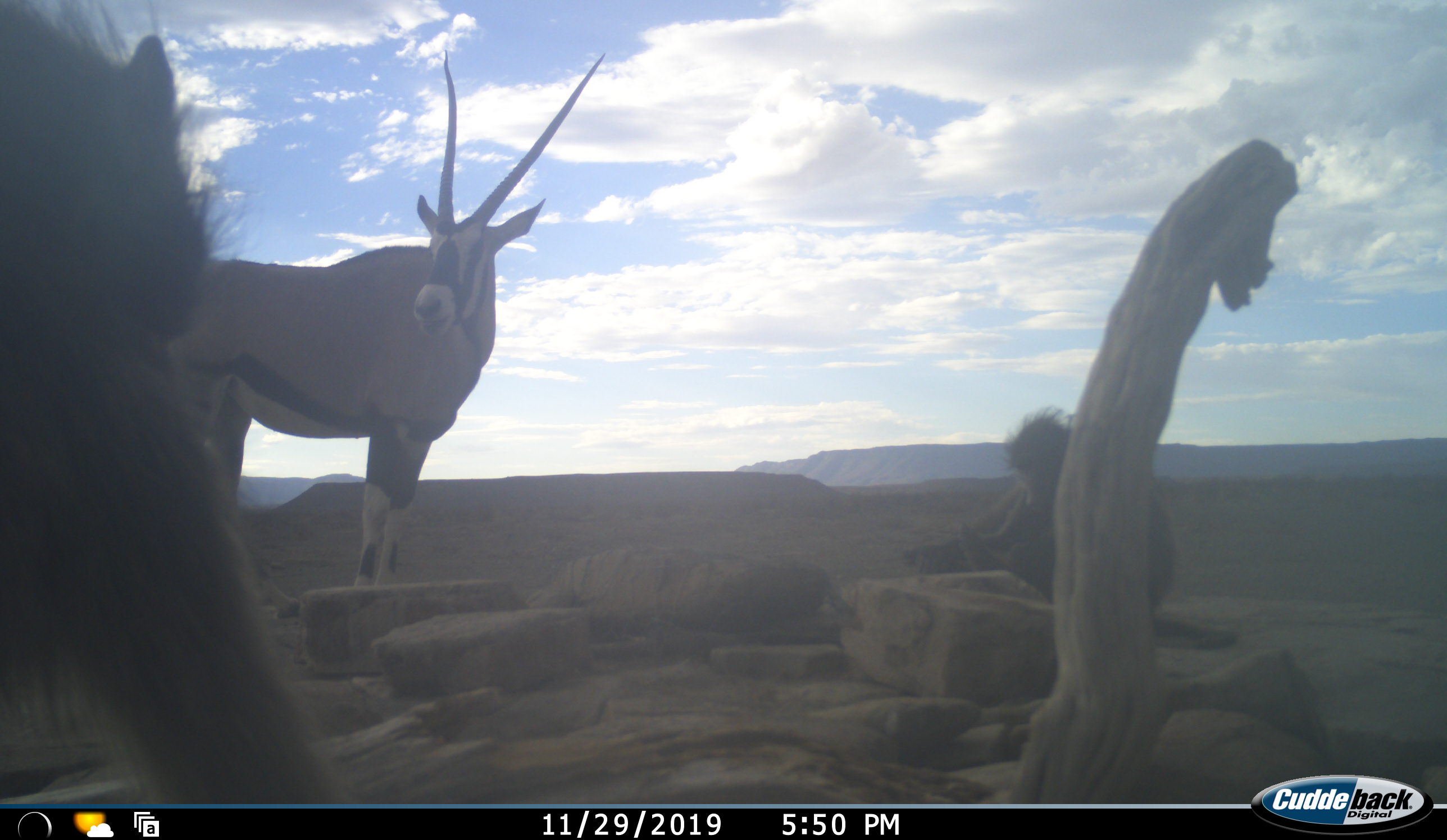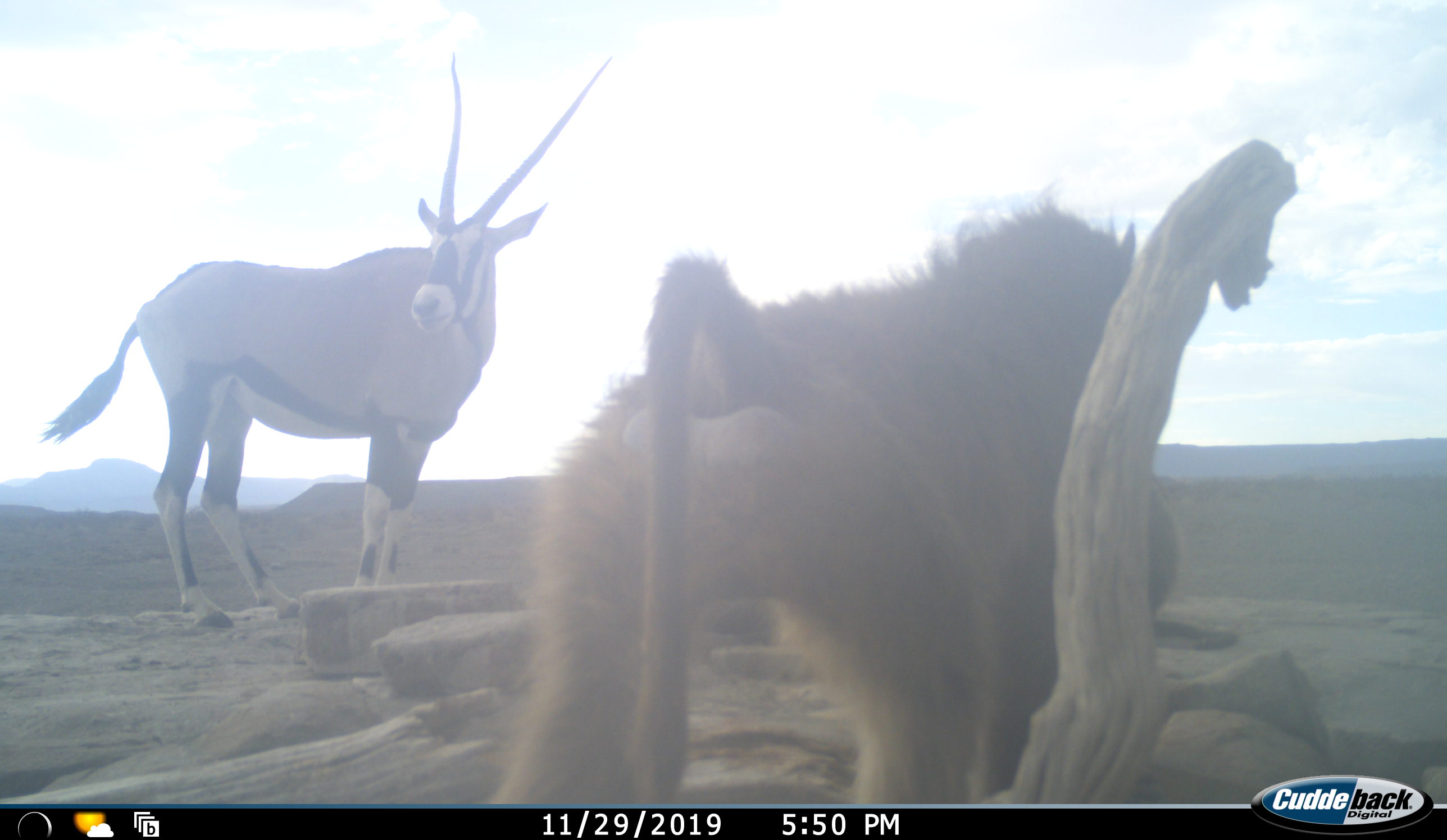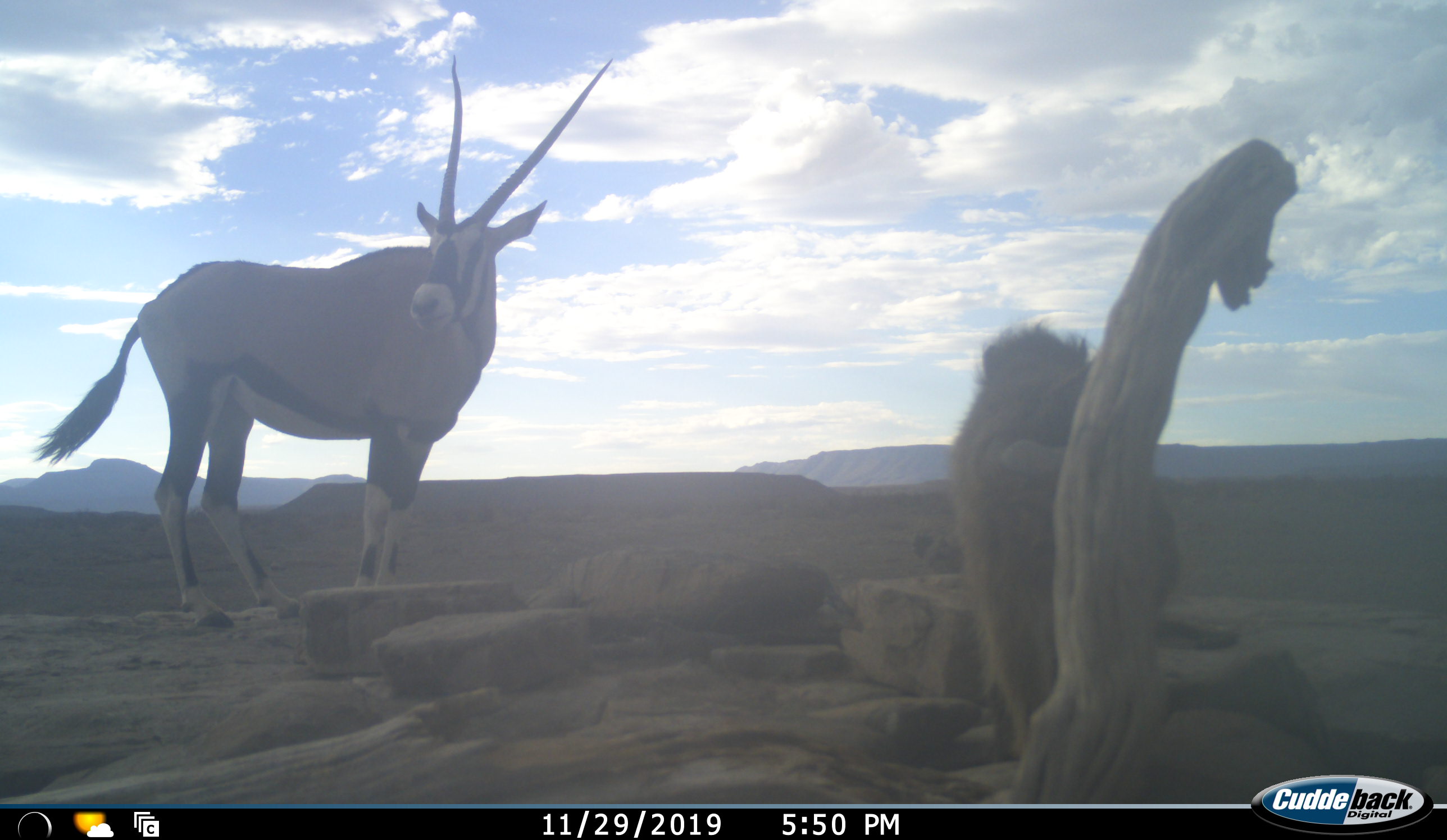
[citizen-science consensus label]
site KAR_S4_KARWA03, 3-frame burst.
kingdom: Animalia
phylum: Chordata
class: Mammalia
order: Primates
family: Cercopithecidae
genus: Papio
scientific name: Papio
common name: baboon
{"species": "baboon (Papio)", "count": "2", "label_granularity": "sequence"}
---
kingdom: Animalia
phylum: Chordata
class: Mammalia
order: Artiodactyla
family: Bovidae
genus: Oryx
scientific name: Oryx gazella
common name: gemsbok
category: oryx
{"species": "oryx (gemsbok) (Oryx gazella)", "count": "1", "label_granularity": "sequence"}